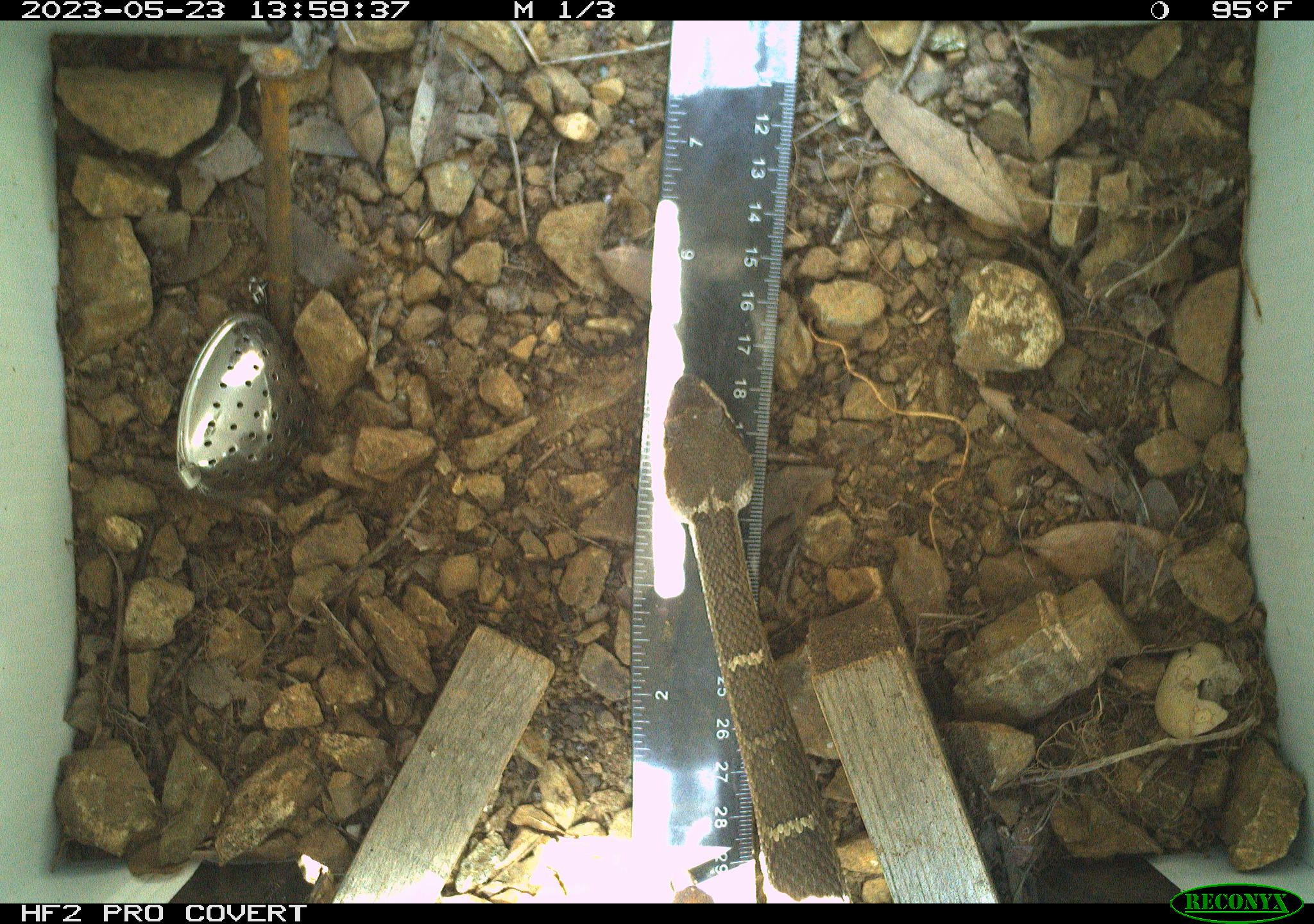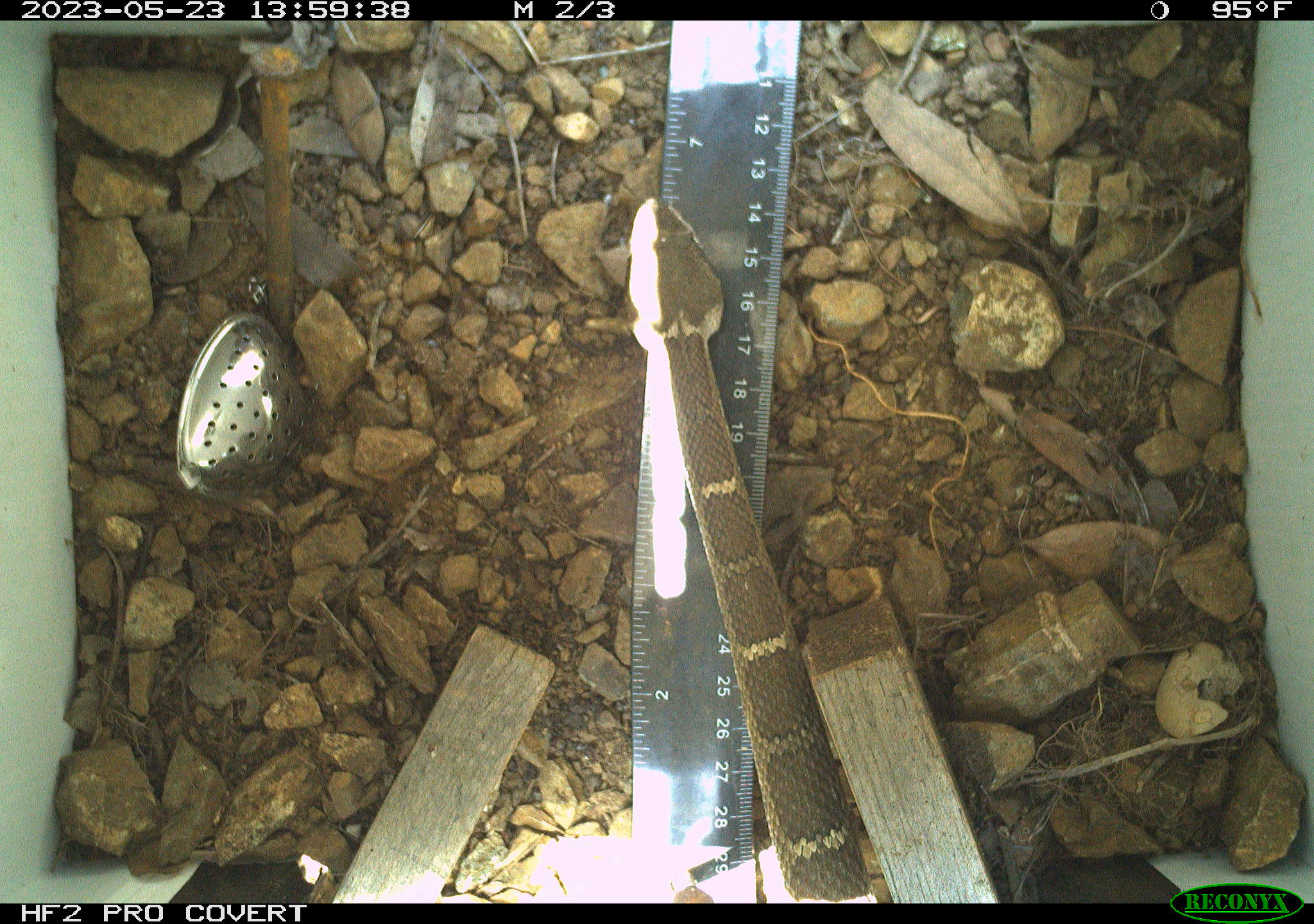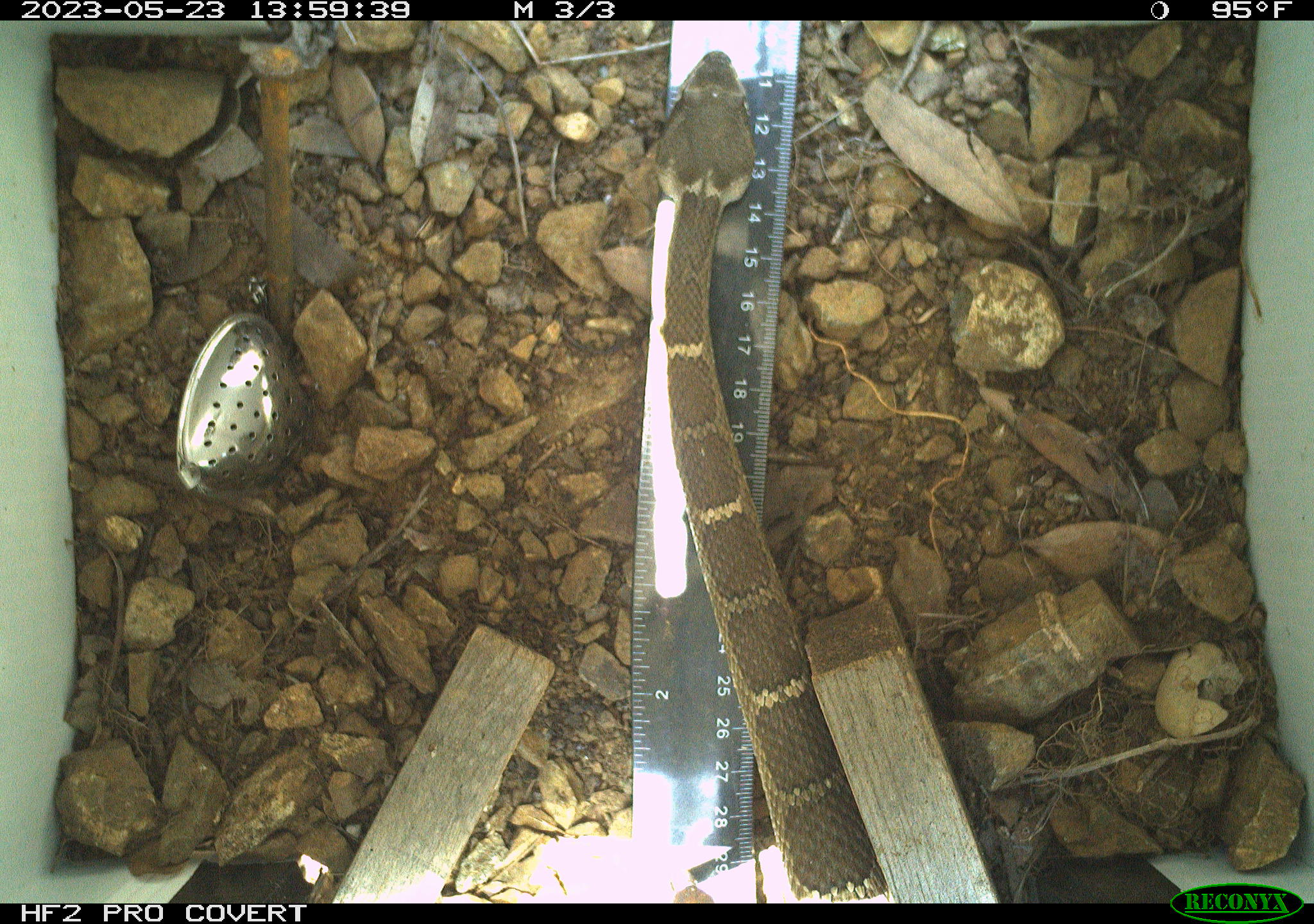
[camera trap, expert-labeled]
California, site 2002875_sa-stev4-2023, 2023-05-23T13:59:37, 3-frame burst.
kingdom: Animalia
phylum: Chordata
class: Reptilia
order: Squamata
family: Viperidae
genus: Crotalus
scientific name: Crotalus oreganus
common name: western rattlesnake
Western rattlesnake (Crotalus oreganus).